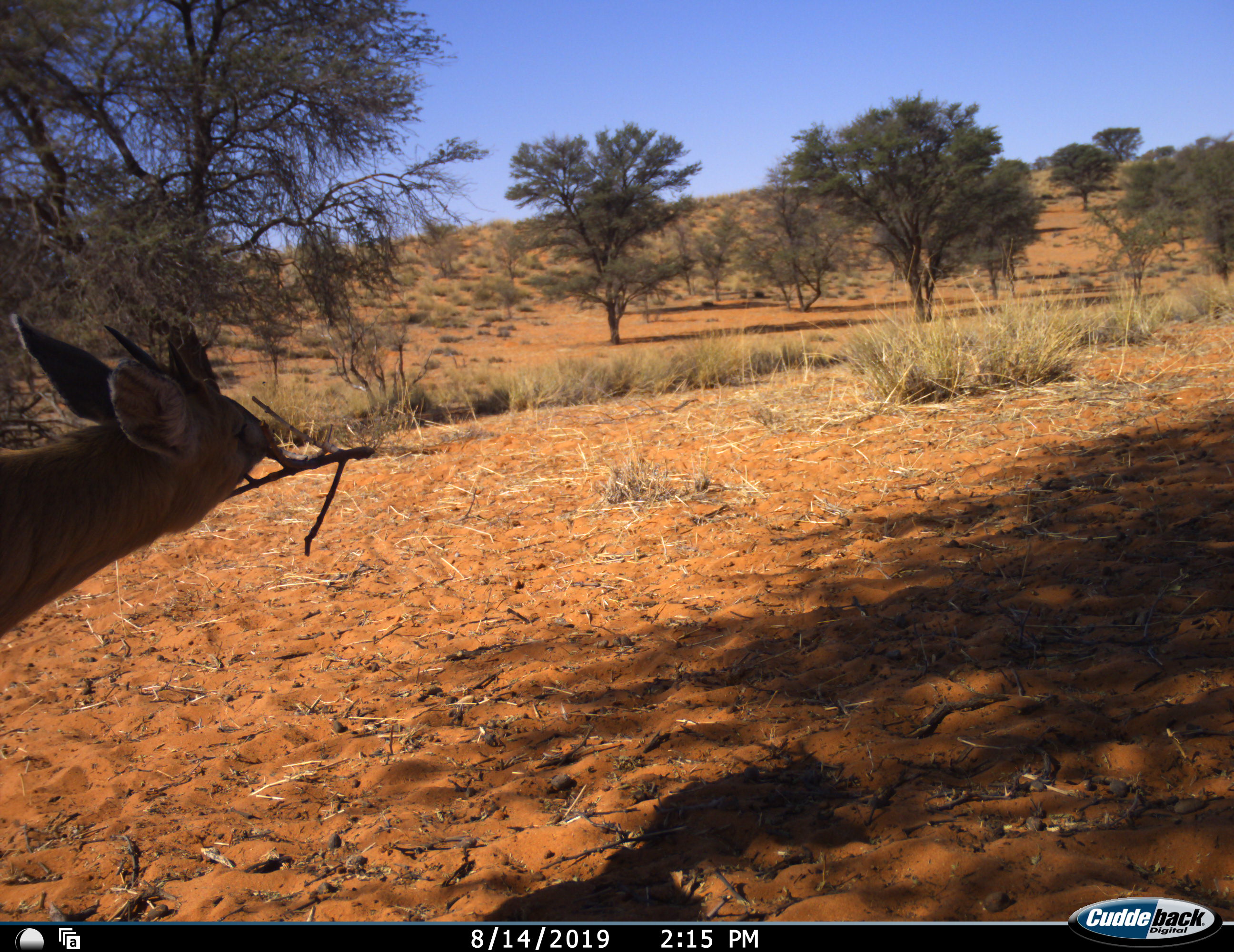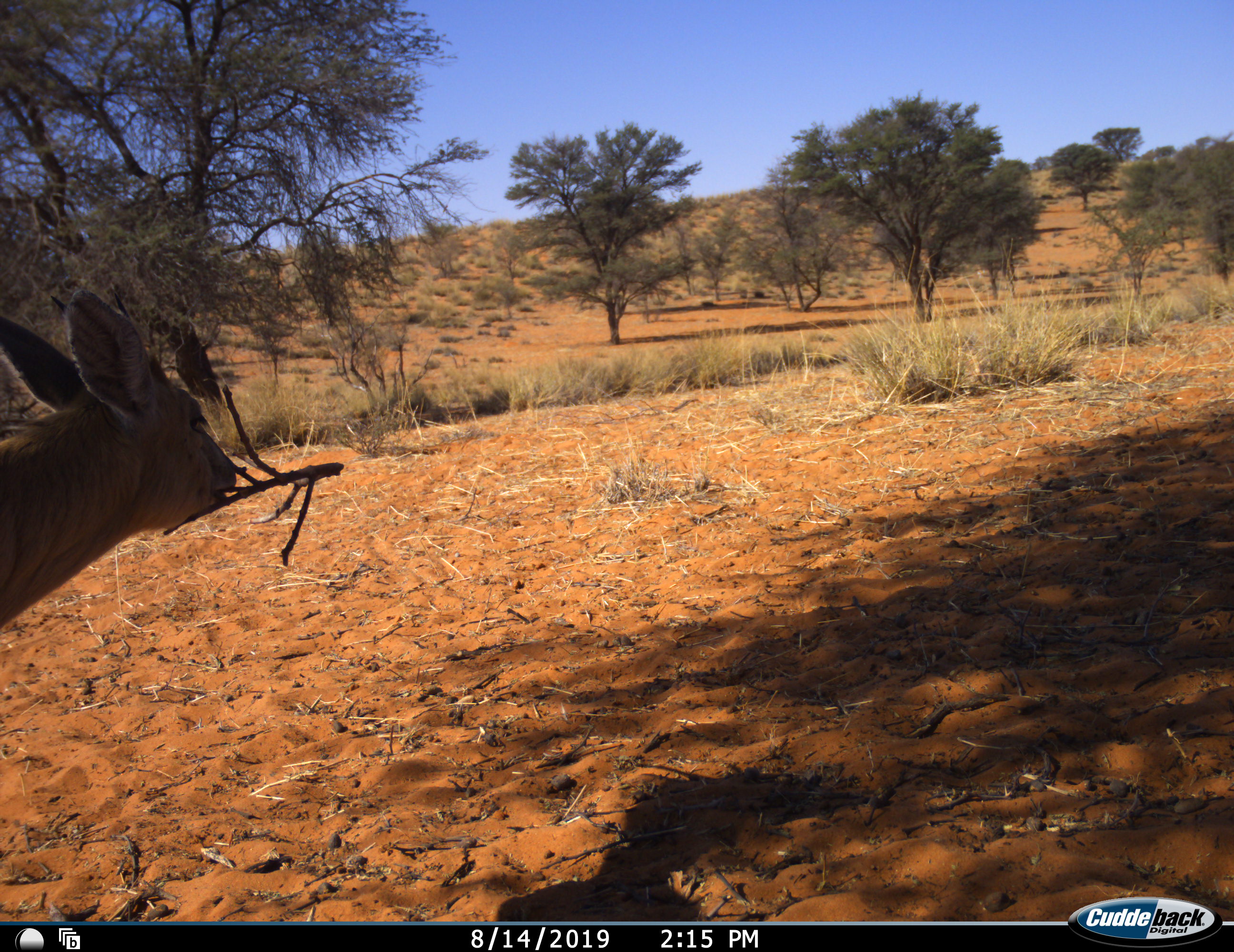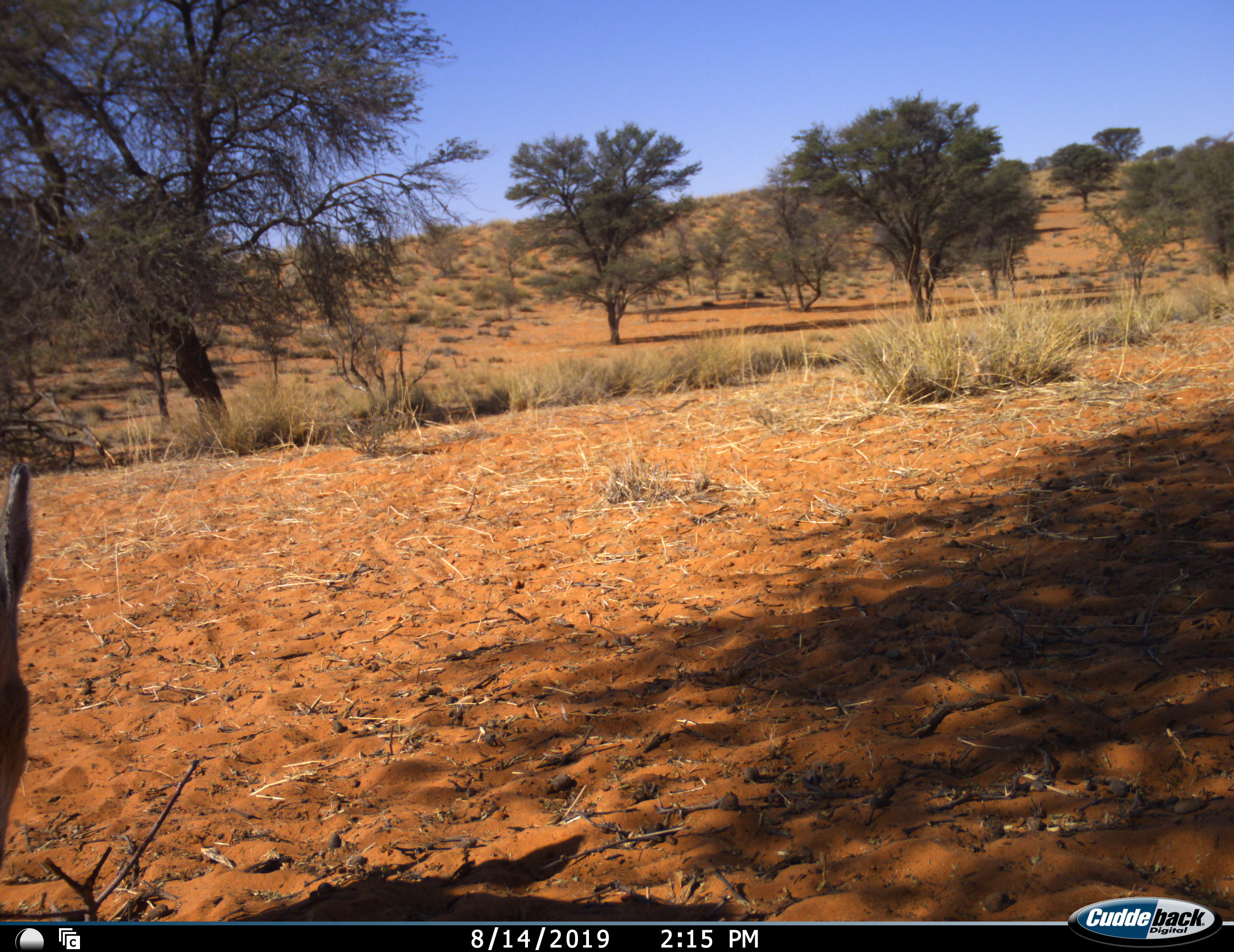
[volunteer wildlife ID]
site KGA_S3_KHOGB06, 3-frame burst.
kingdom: Animalia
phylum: Chordata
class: Mammalia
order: Artiodactyla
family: Bovidae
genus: Sylvicapra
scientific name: Sylvicapra grimmia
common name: common duiker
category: duikercommongrey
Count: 1.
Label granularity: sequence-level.